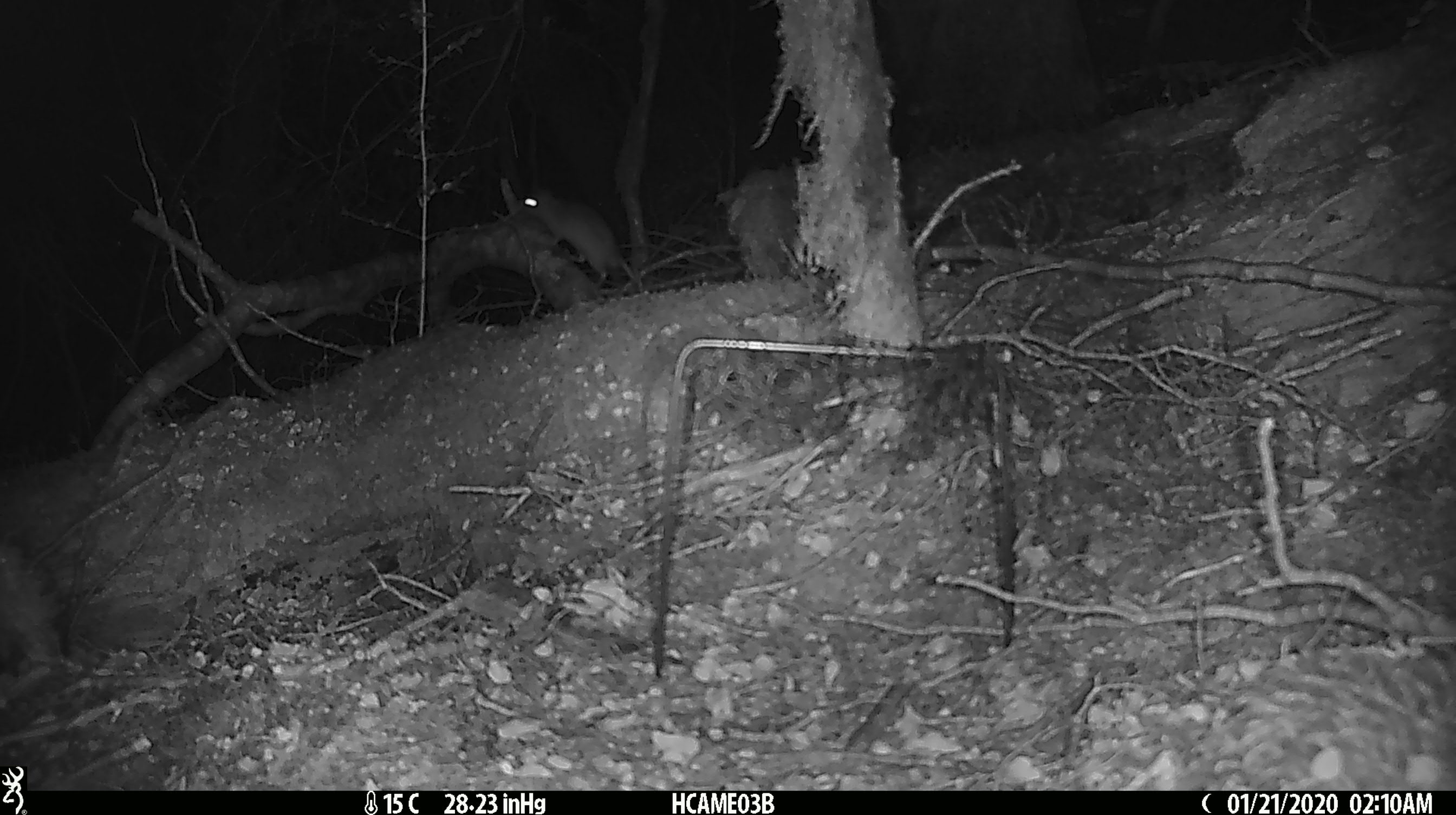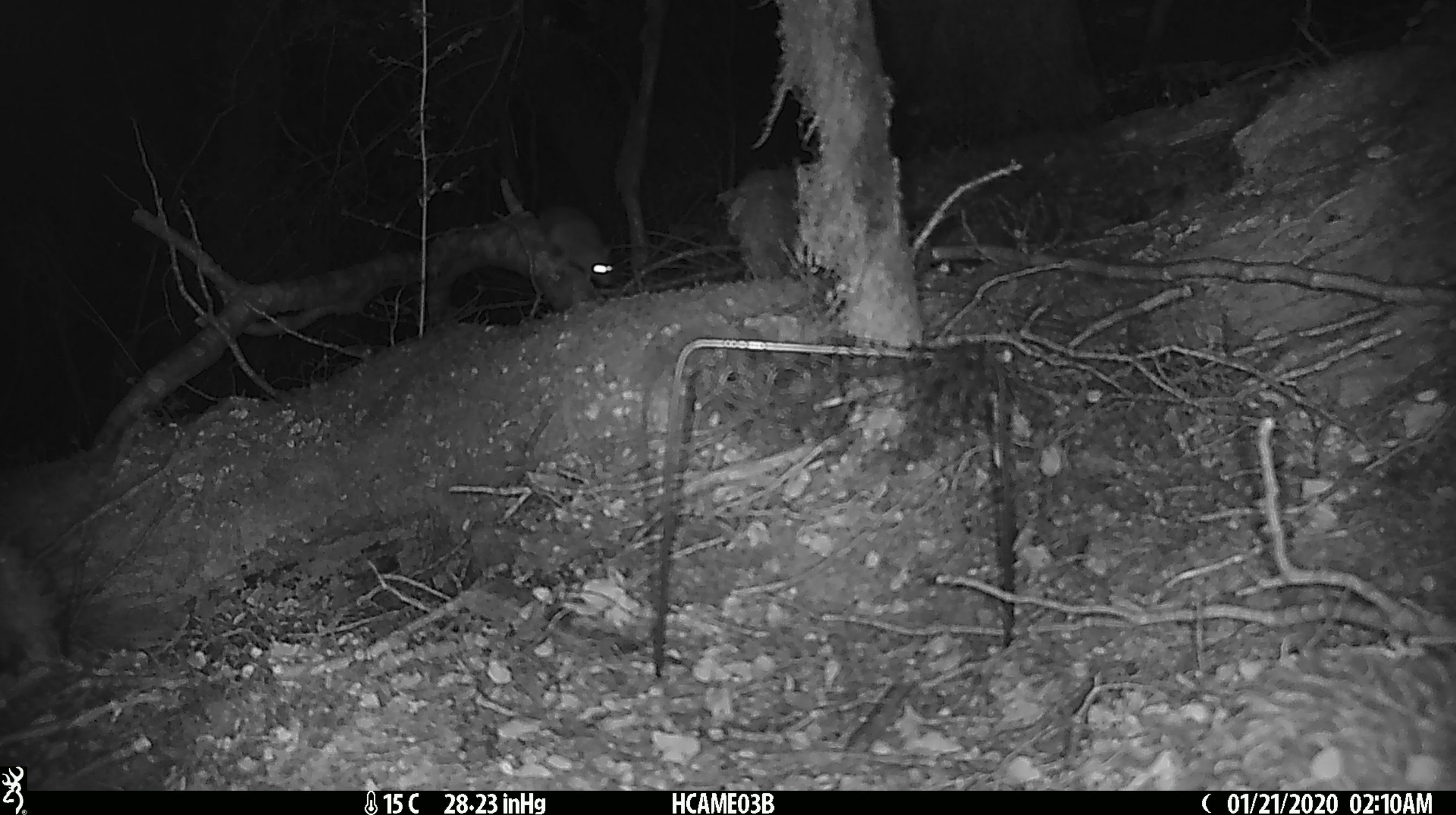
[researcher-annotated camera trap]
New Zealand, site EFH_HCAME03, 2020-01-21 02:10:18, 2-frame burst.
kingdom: Animalia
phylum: Chordata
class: Mammalia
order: Rodentia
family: Muridae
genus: Rattus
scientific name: Rattus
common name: rat